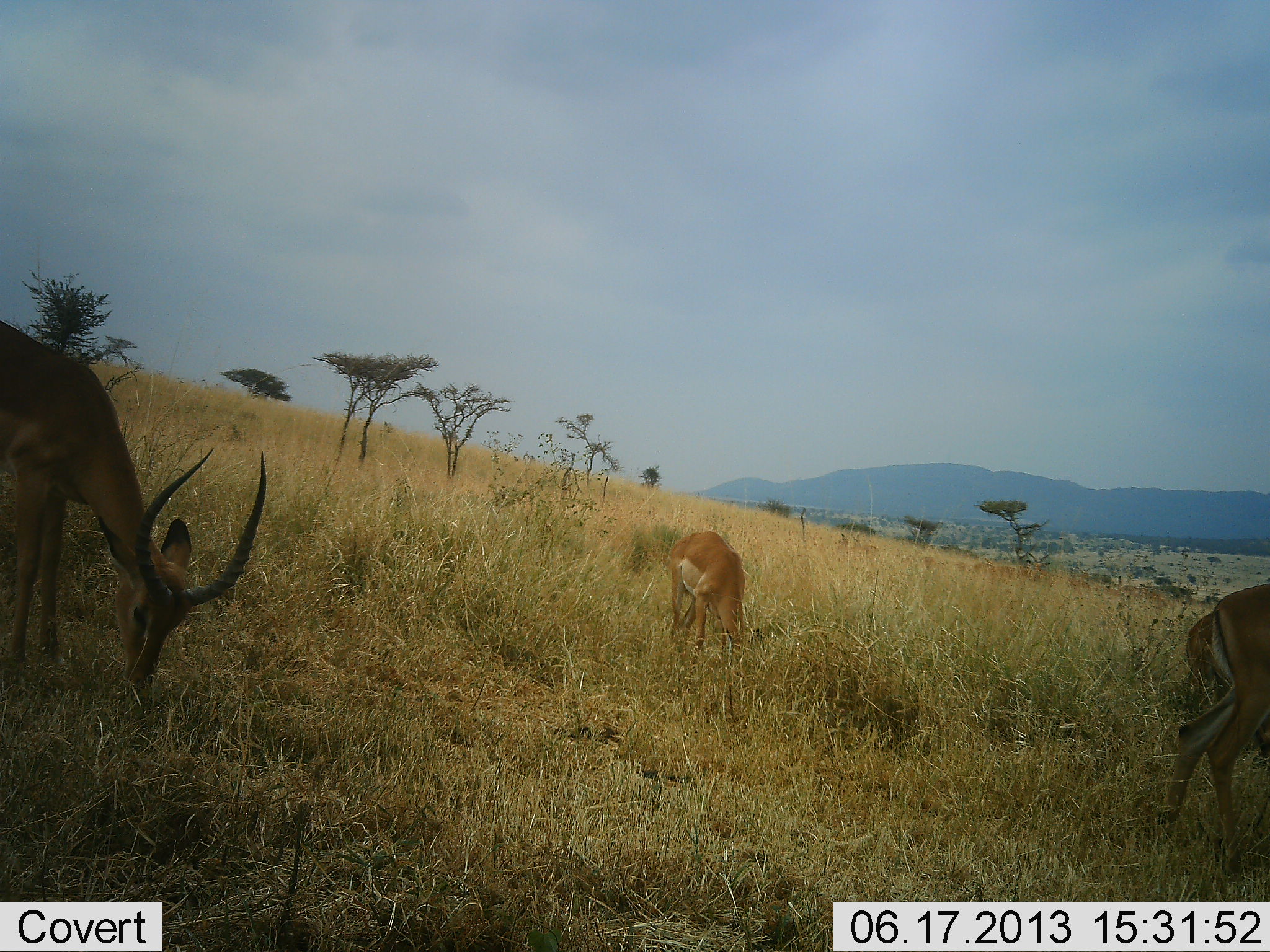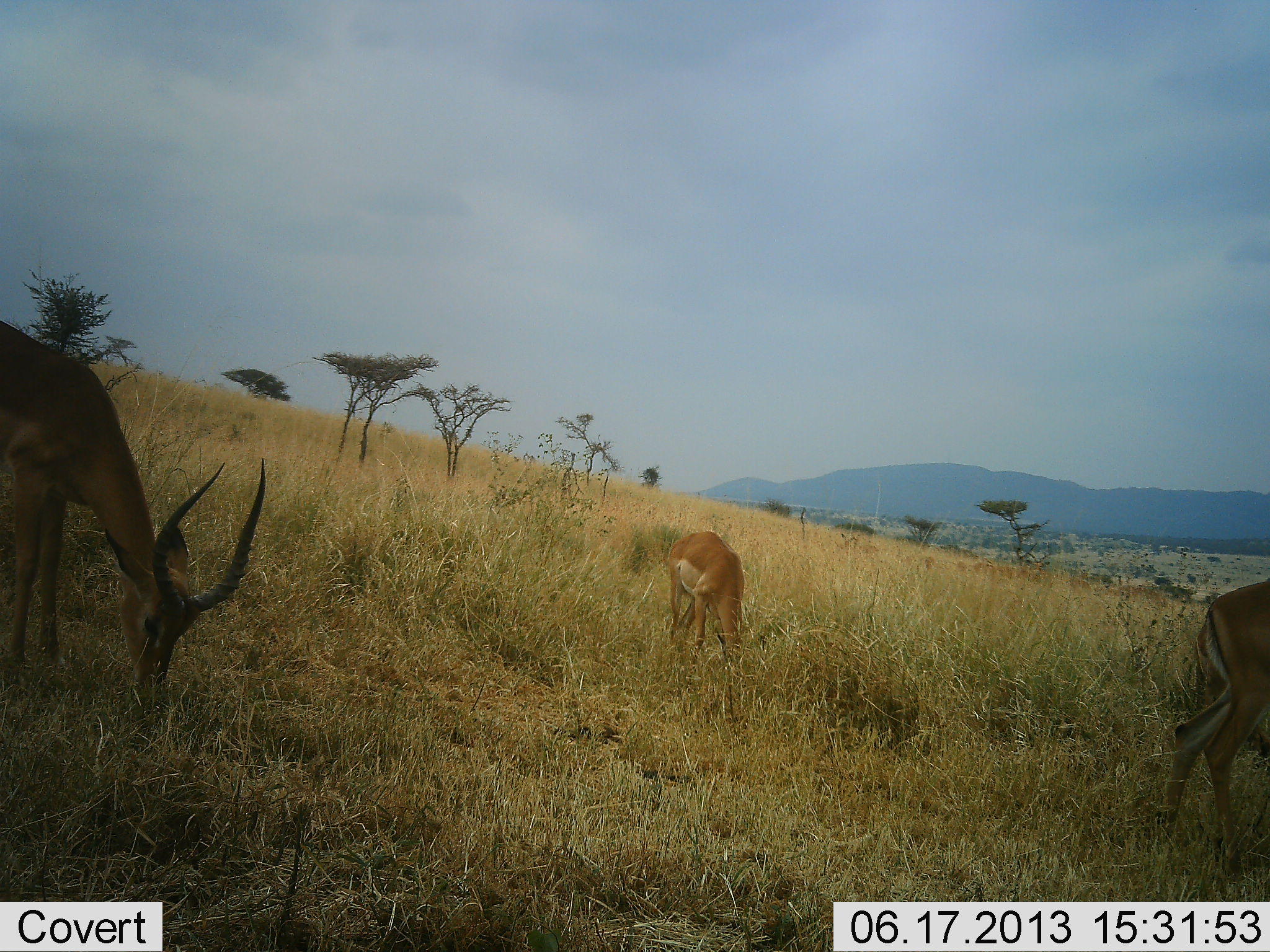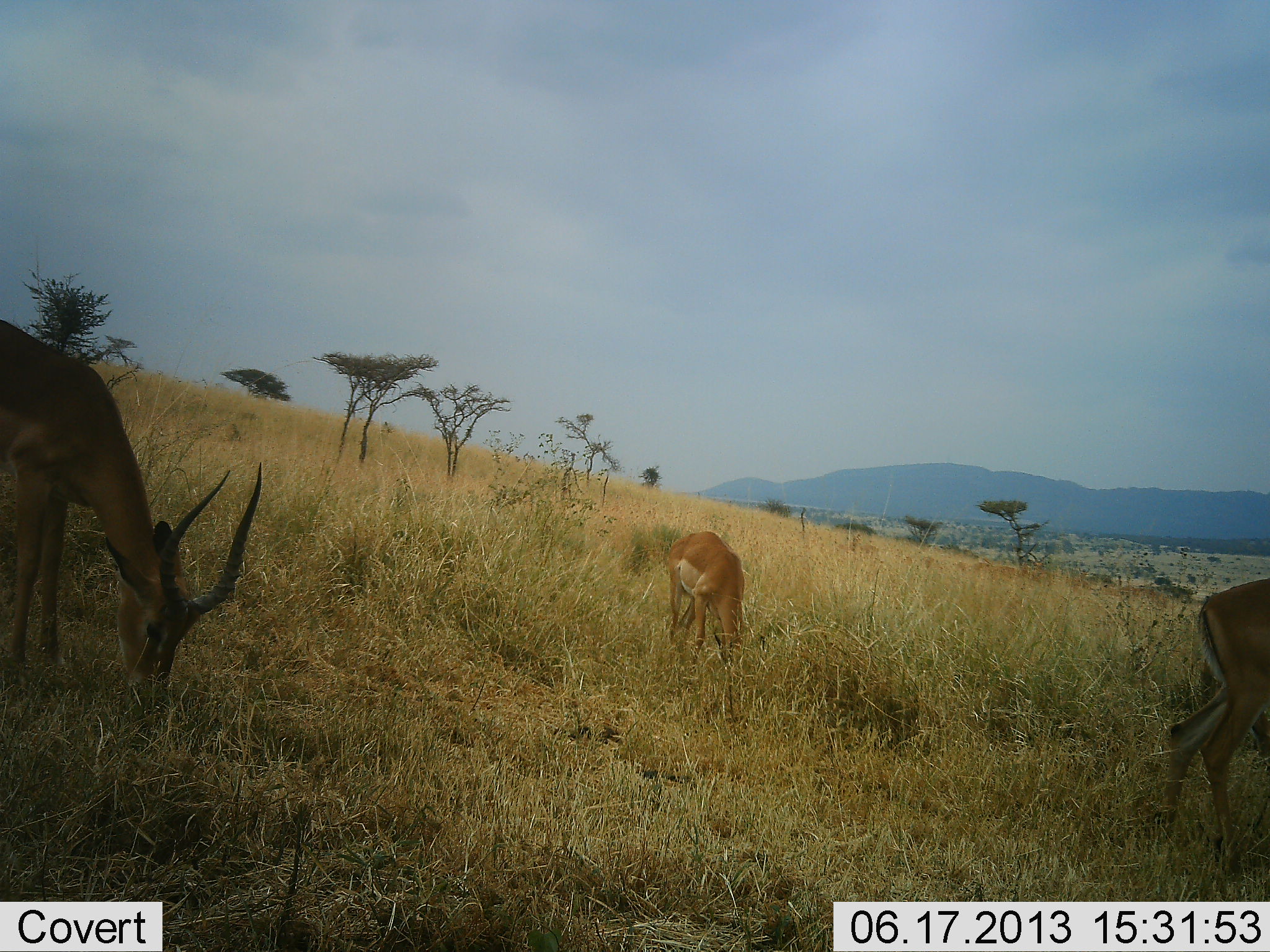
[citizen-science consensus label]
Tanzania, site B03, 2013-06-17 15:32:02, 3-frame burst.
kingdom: Animalia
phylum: Chordata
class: Mammalia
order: Artiodactyla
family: Bovidae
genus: Aepyceros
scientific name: Aepyceros melampus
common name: impala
Impala (Aepyceros melampus), count 4. Behavior (volunteer vote fractions): standing 30%, resting 0%, moving 10%, interacting 0%. Young present (vote fraction): 10%. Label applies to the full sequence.